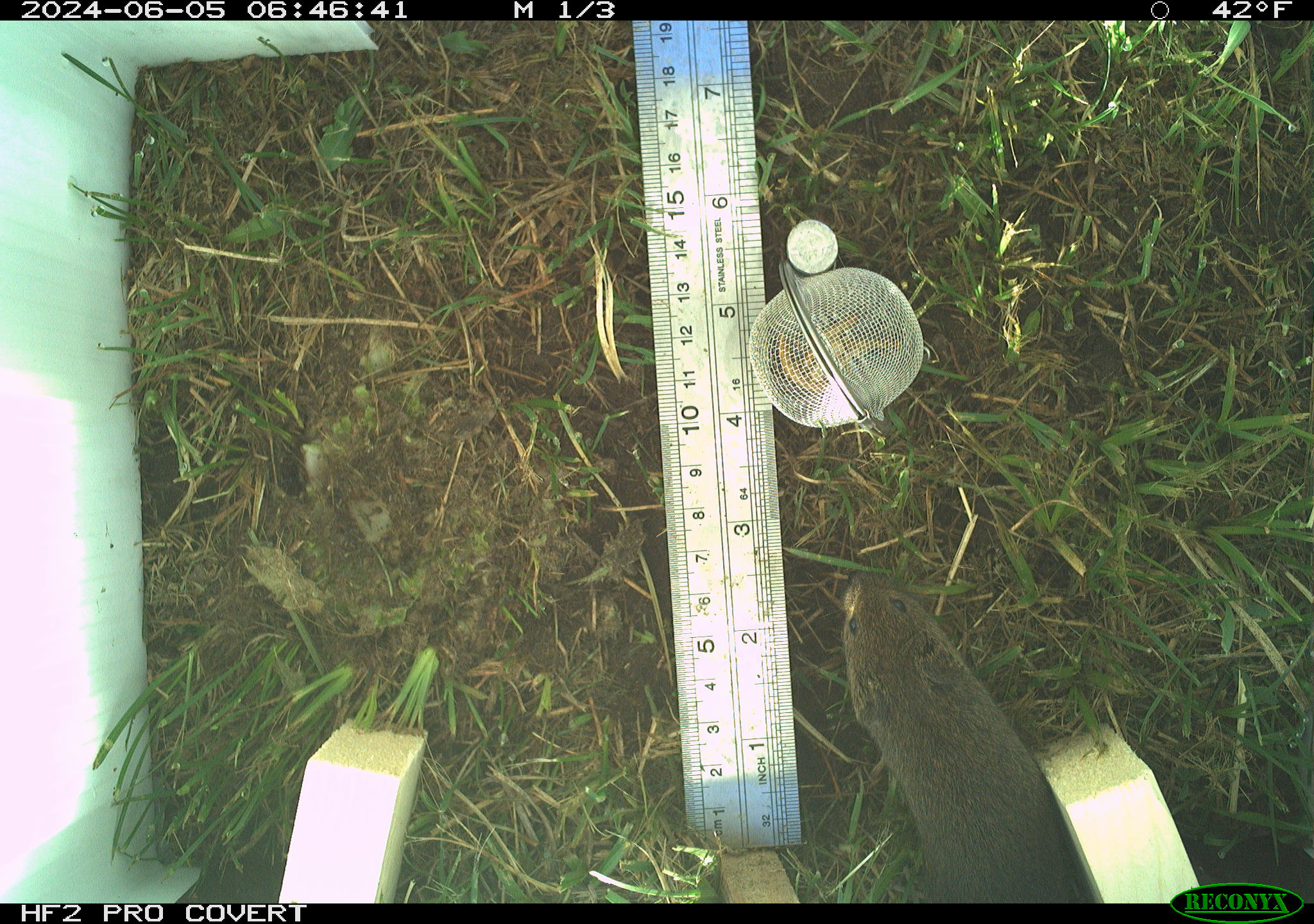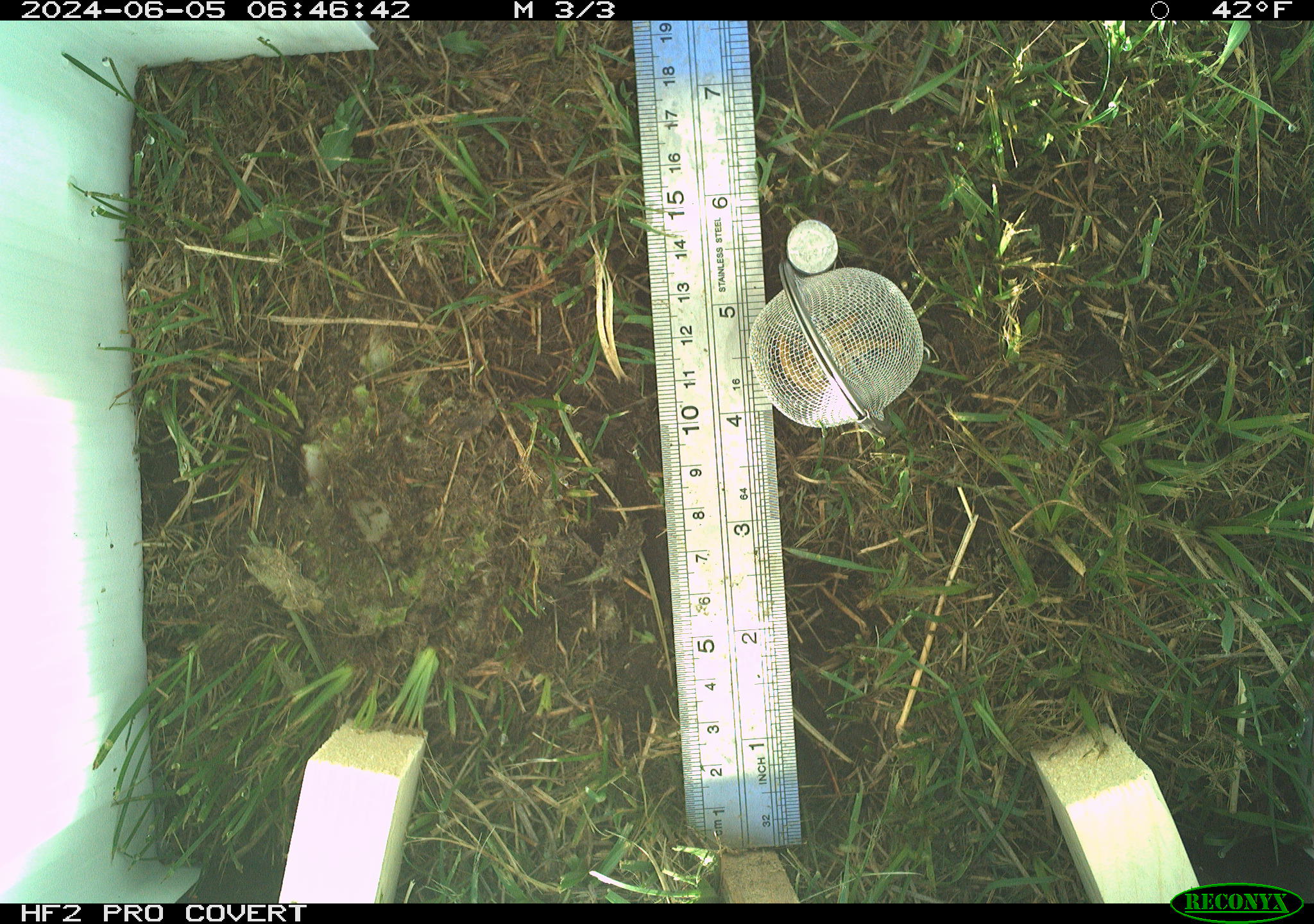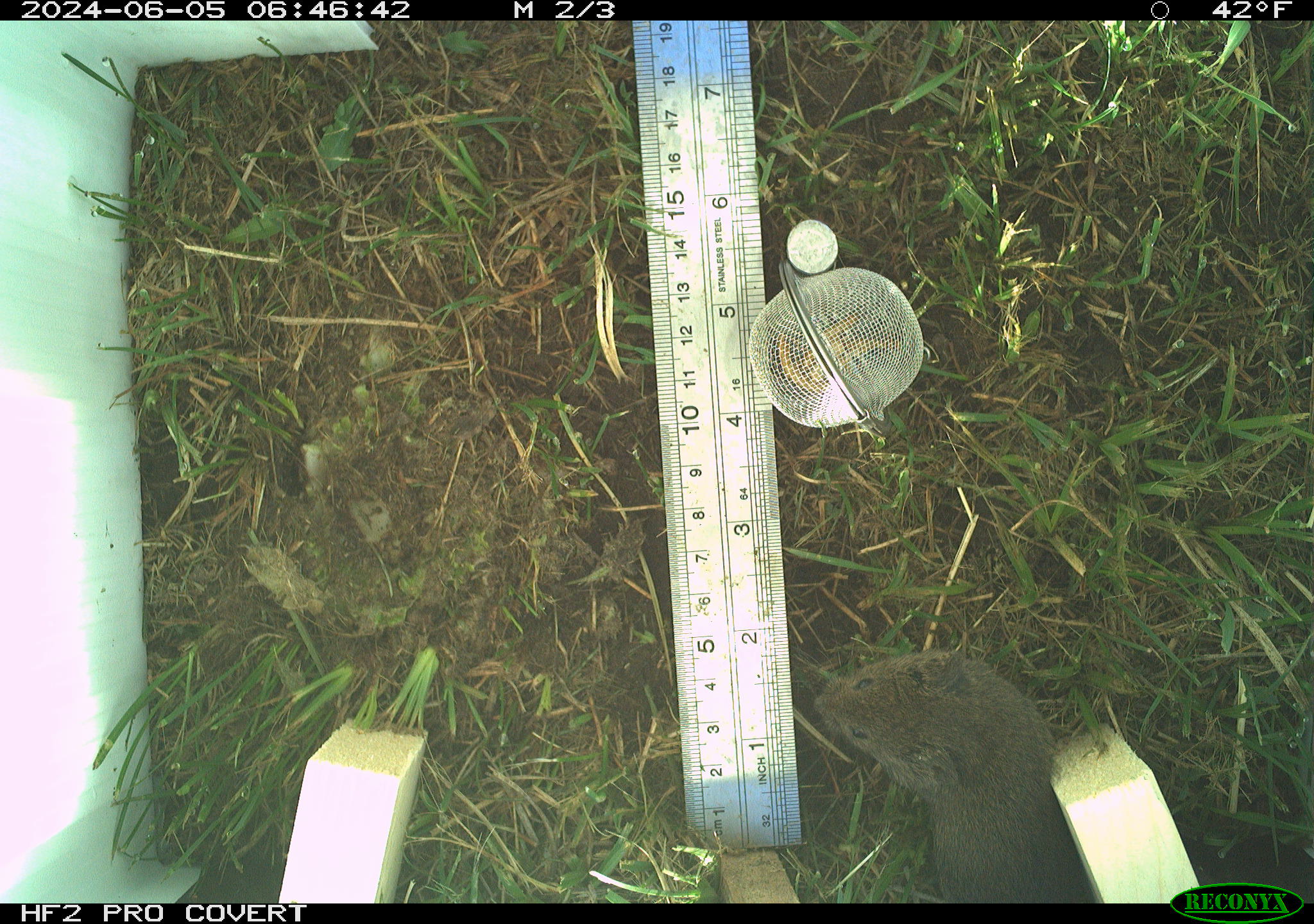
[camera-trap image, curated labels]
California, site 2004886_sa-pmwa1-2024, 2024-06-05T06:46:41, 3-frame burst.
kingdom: Animalia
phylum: Chordata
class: Mammalia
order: Rodentia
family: Cricetidae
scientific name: Arvicolinae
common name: voles, lemmings, and muskrats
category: arvicolinae subfamily